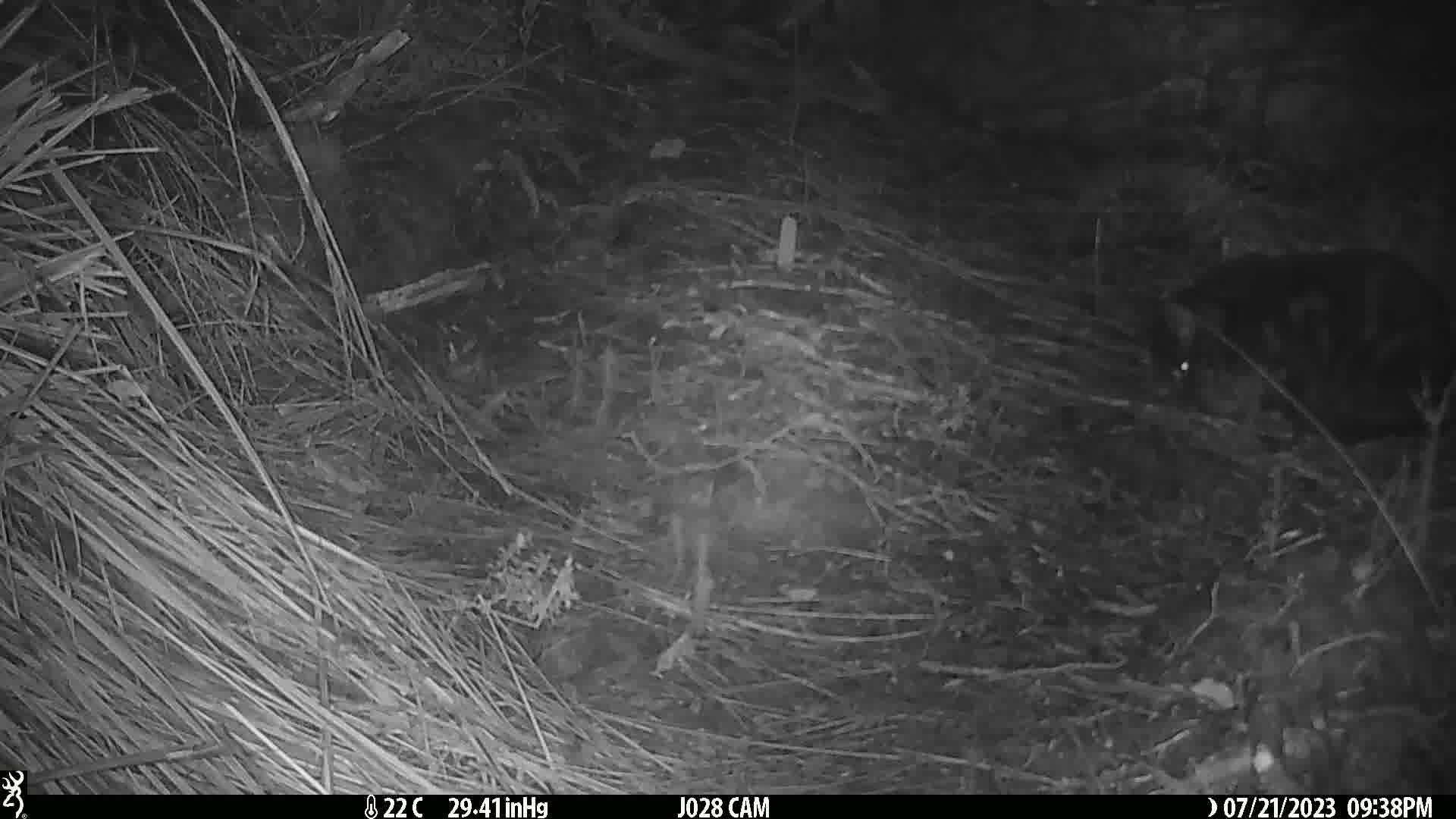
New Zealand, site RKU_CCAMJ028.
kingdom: Animalia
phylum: Chordata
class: Mammalia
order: Carnivora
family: Felidae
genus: Felis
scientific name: Felis catus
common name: domestic cat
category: cat